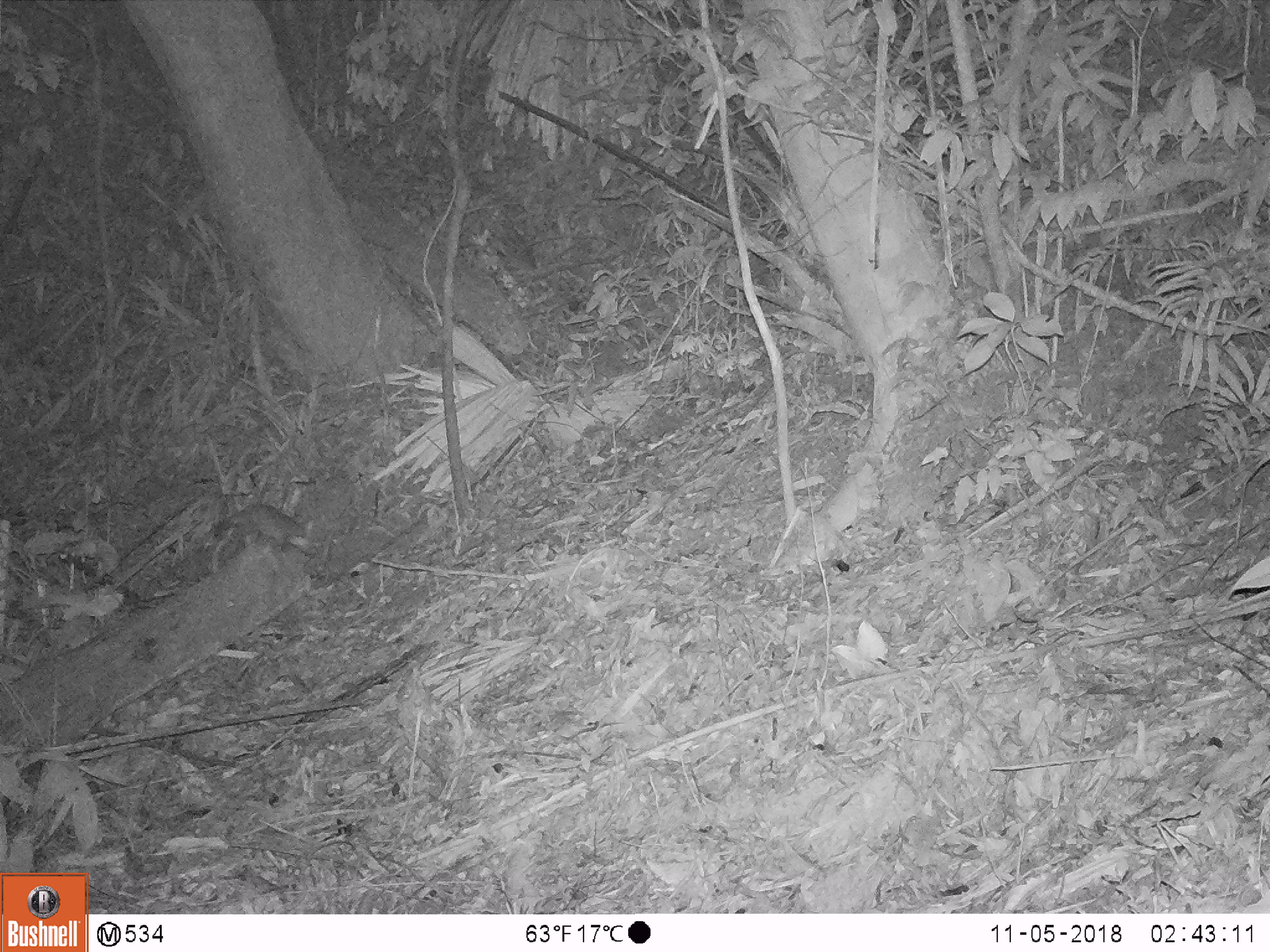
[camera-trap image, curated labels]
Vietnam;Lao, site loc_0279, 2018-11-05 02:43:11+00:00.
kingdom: Animalia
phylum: Chordata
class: Mammalia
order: Rodentia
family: Muridae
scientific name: Muridae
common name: old-world mice and rats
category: unidentified murid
Unidentified murid (old-world mice and rats) (Muridae). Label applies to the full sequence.